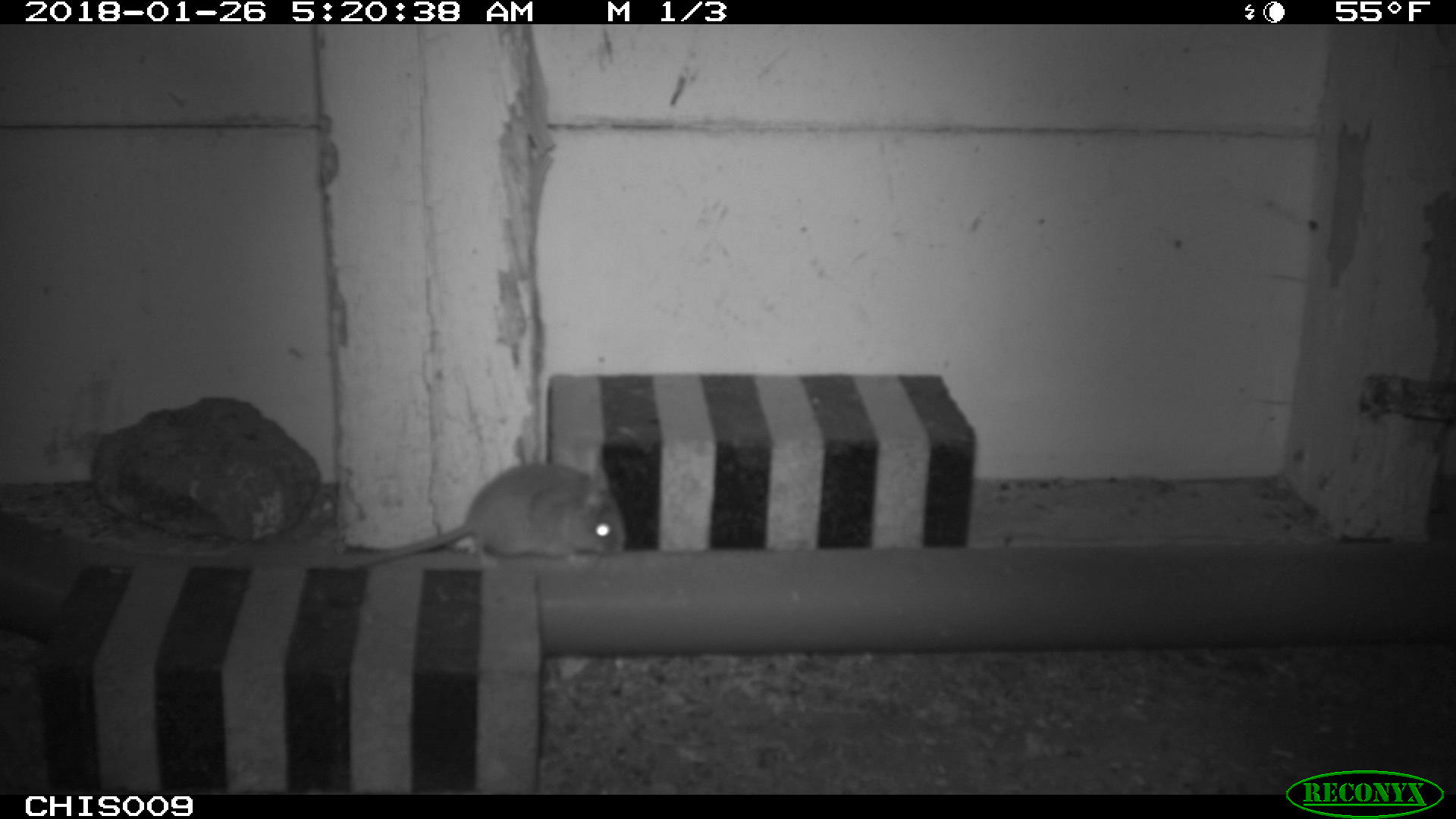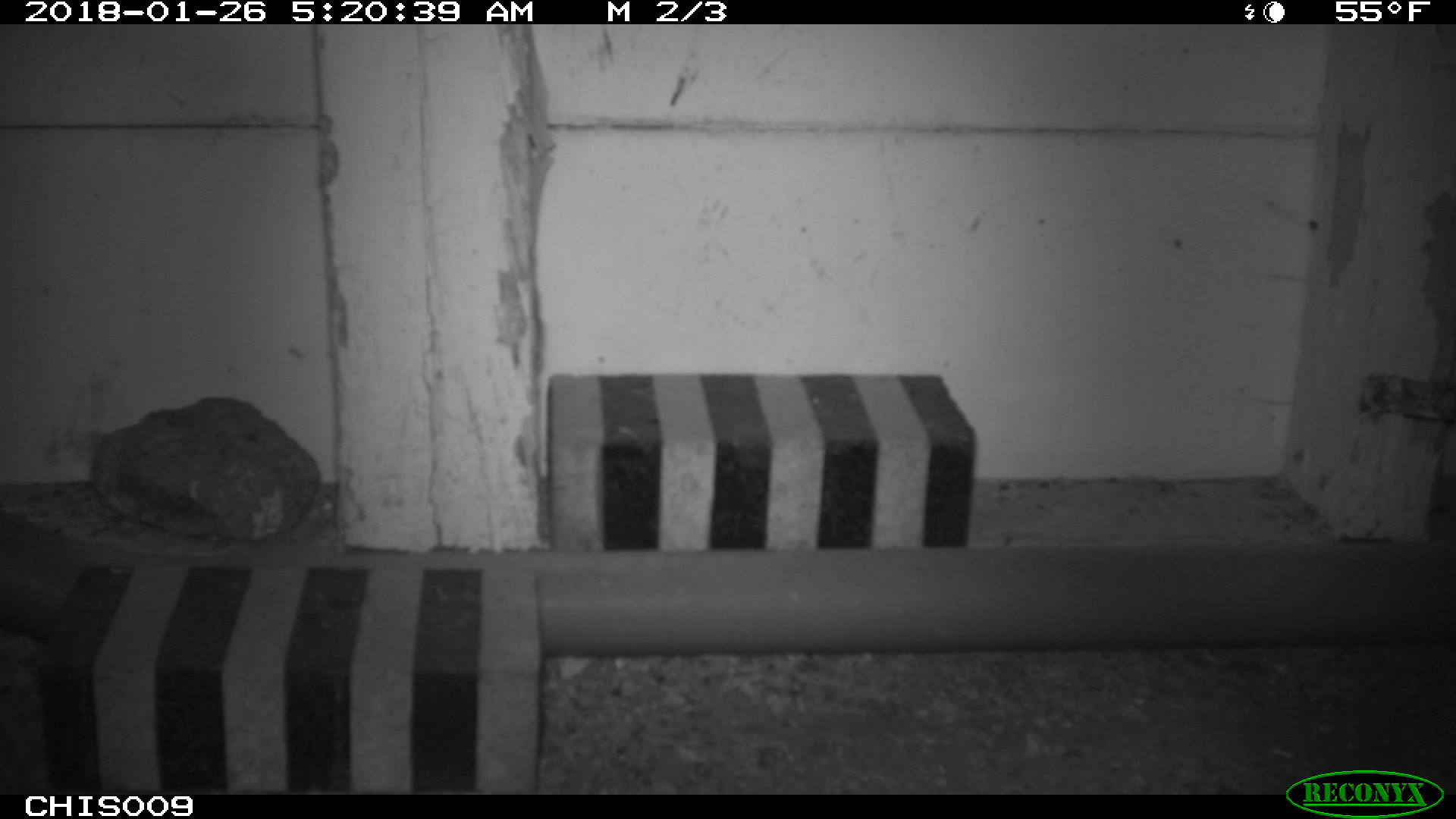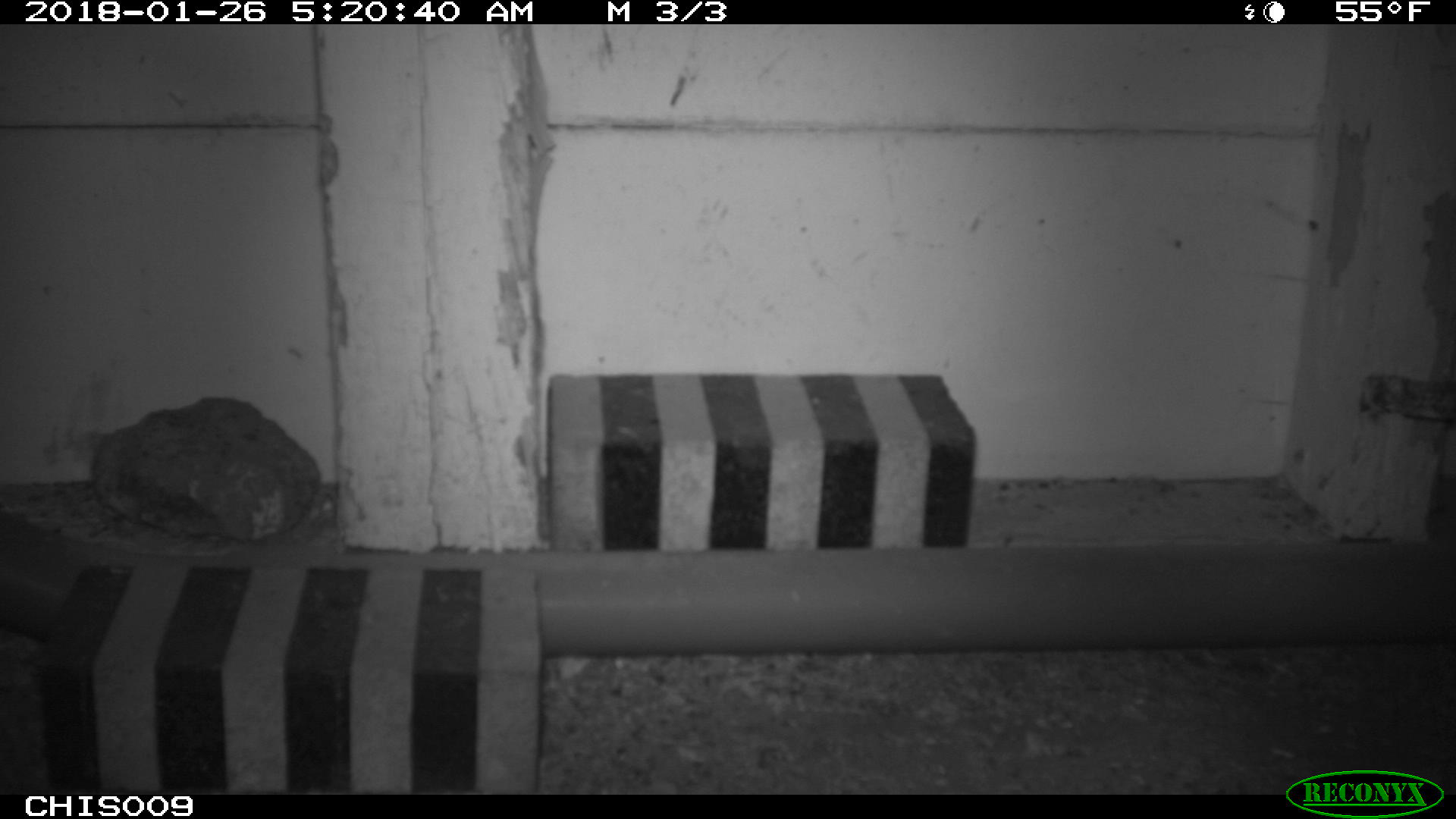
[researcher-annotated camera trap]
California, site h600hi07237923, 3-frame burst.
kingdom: Animalia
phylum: Chordata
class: Mammalia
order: Rodentia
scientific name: Rodentia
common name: rodent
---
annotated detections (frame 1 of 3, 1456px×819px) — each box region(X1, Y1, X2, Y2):
rodent: region(306, 463, 623, 570)